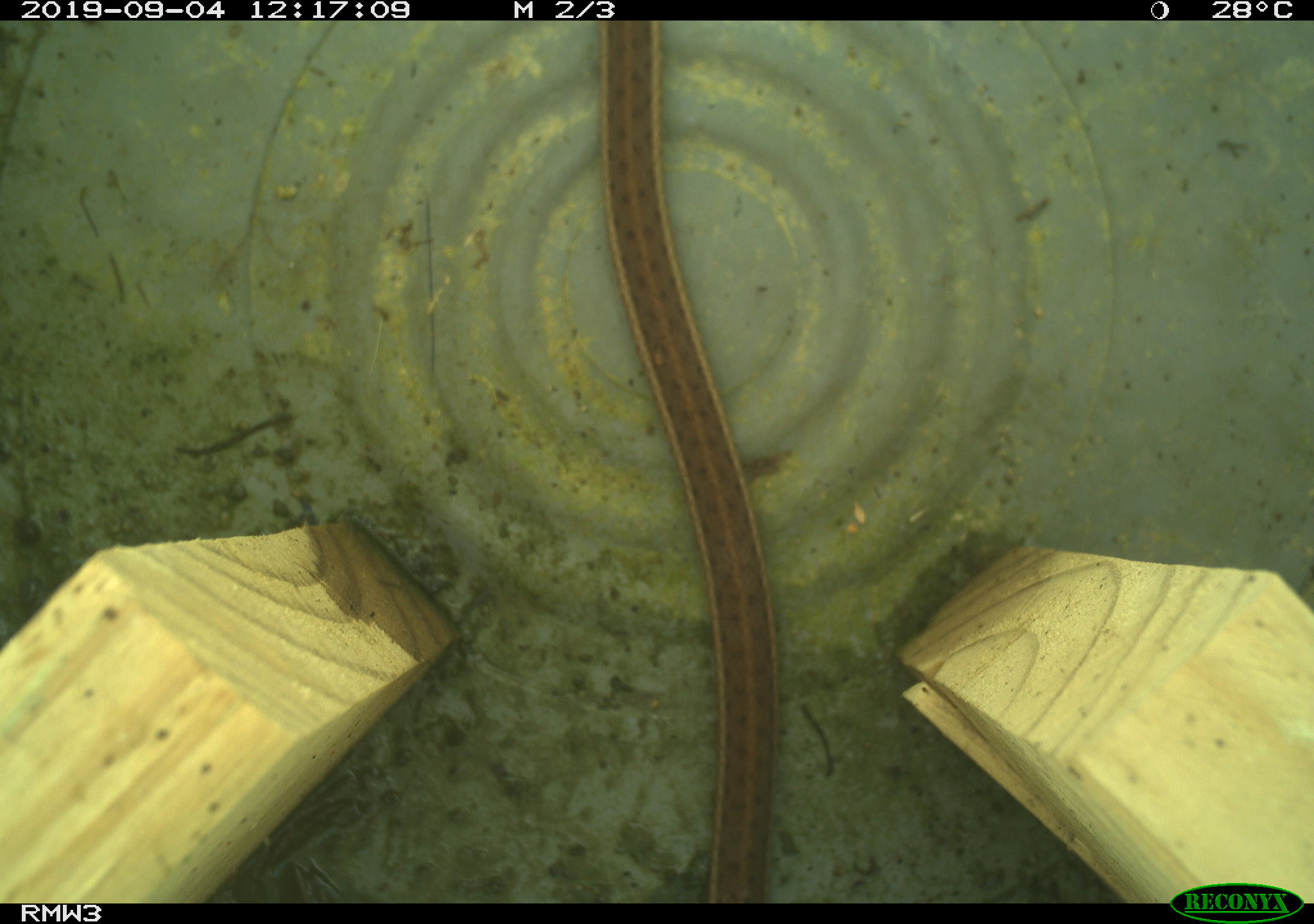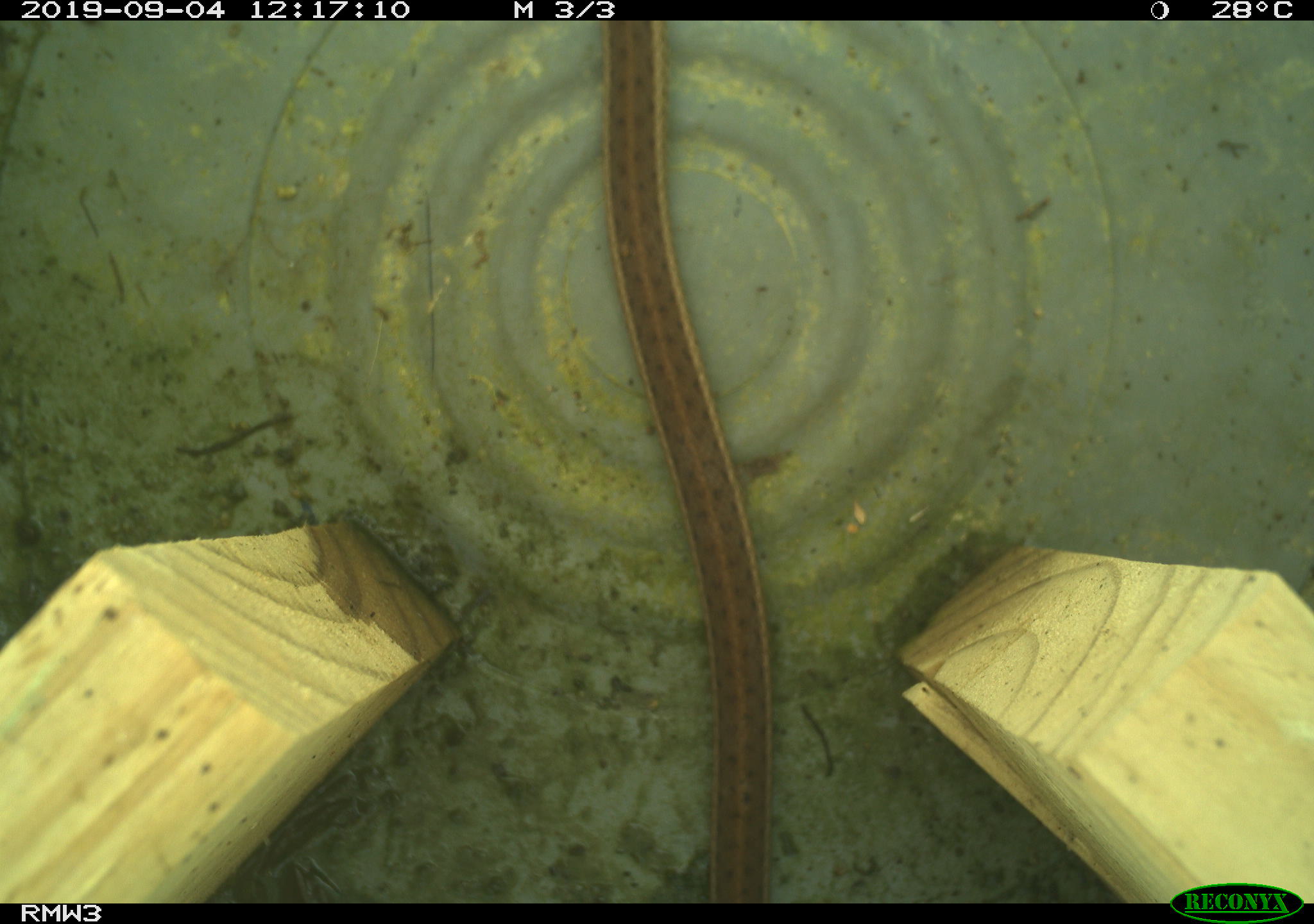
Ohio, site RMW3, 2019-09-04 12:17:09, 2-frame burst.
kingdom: Animalia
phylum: Chordata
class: Reptilia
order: Squamata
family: Colubridae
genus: Thamnophis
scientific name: Thamnophis sirtalis sirtalis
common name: eastern gartersnake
Eastern gartersnake (Thamnophis sirtalis sirtalis).